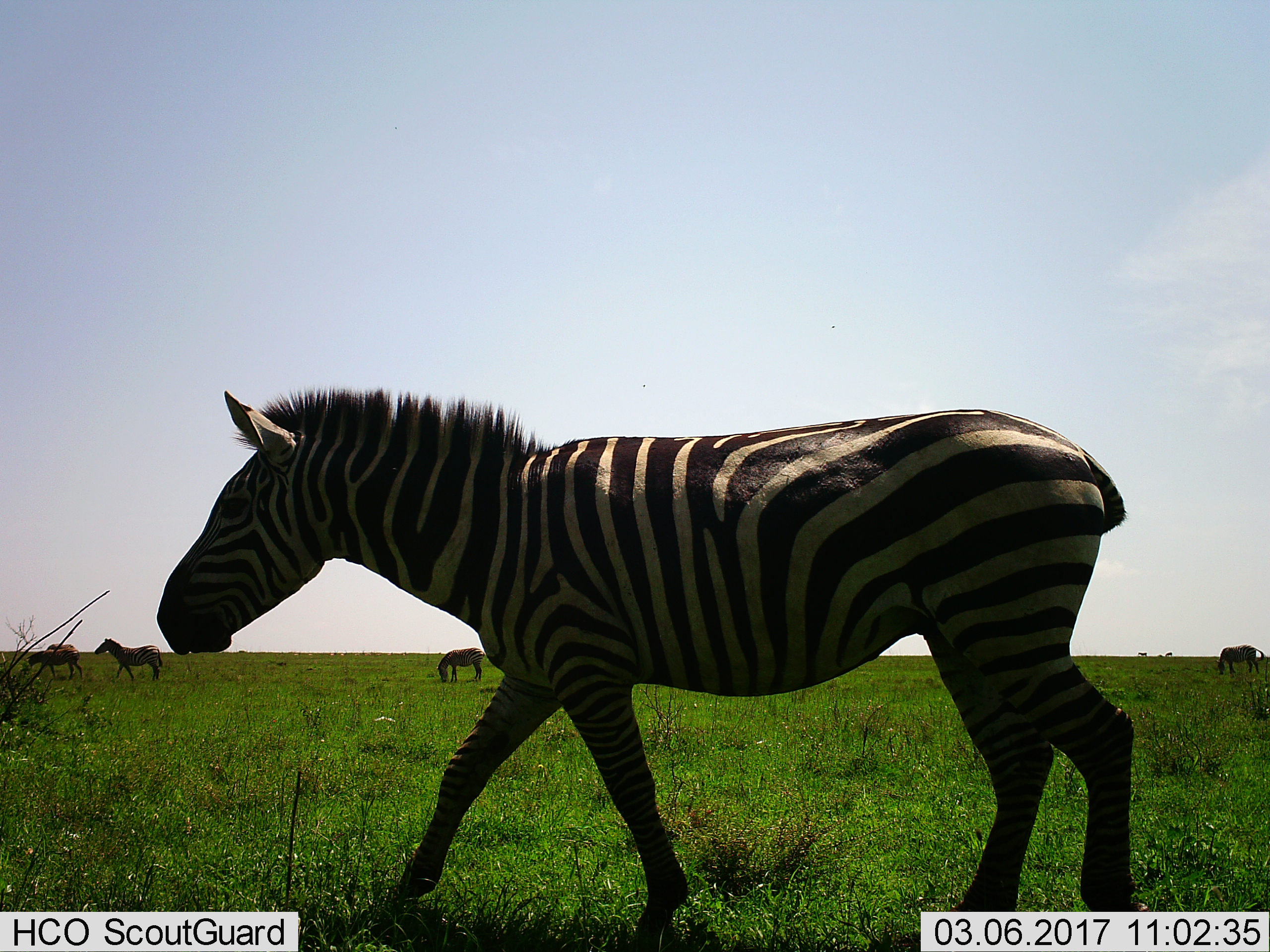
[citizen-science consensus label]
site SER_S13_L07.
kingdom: Animalia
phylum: Chordata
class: Mammalia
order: Perissodactyla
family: Equidae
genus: Equus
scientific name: Equus quagga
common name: plains zebra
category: zebraplains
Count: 5.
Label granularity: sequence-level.